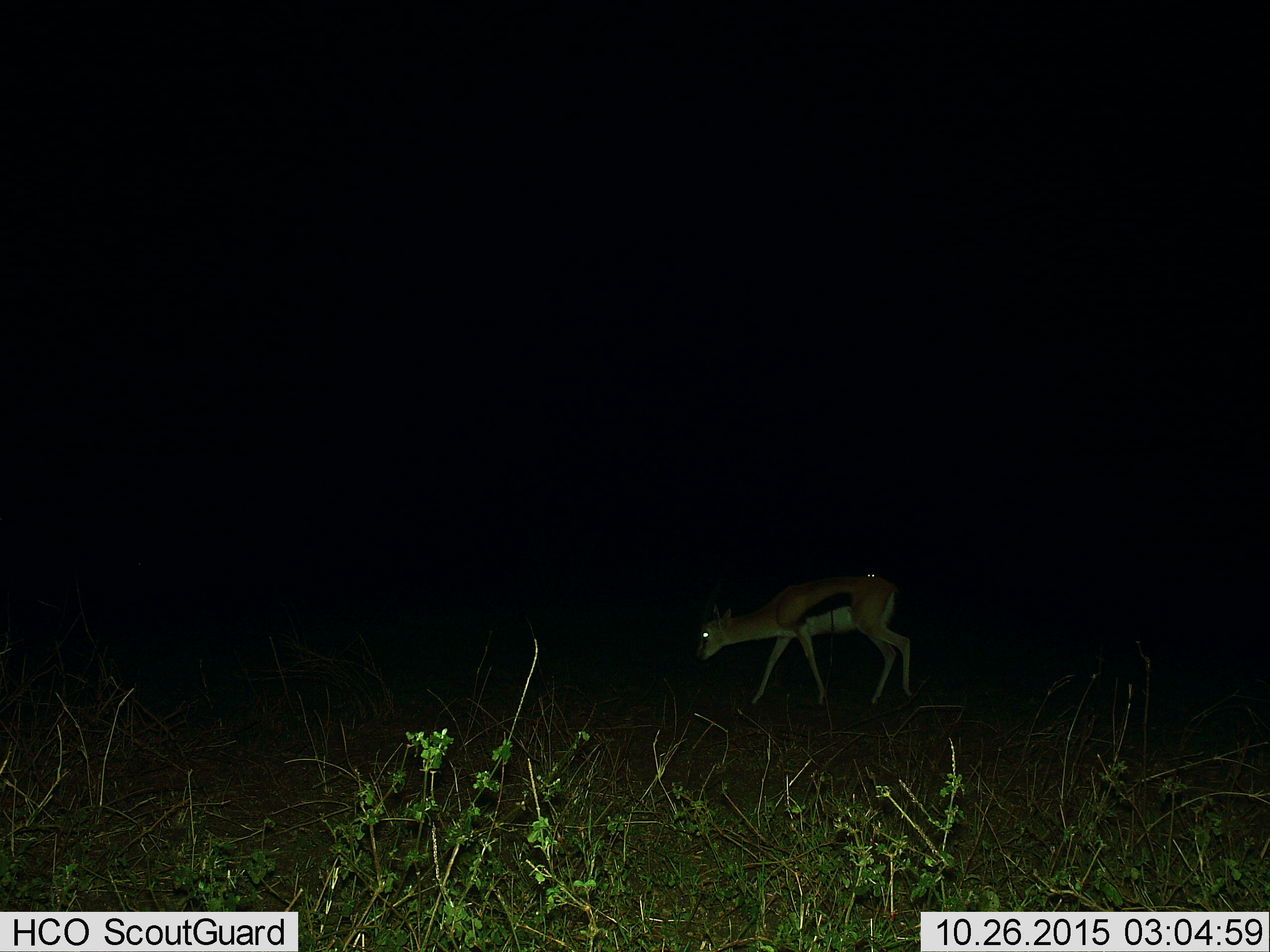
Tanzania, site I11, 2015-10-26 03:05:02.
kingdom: Animalia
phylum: Chordata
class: Mammalia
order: Artiodactyla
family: Bovidae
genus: Eudorcas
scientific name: Eudorcas thomsonii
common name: thomson's gazelle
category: gazellethomsons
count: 1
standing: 33%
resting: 0%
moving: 56%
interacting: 0%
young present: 0%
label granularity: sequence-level